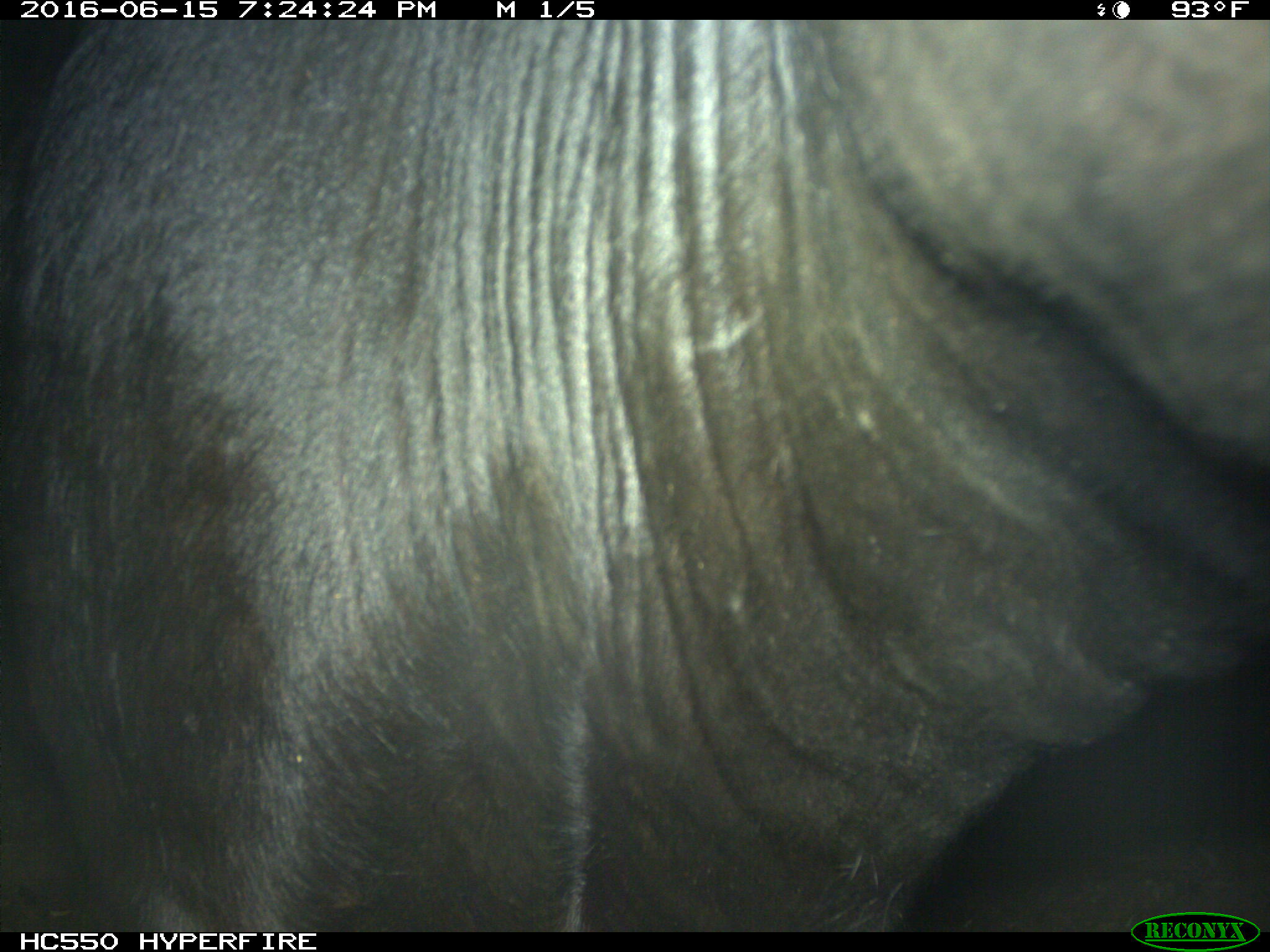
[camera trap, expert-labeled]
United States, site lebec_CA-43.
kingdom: Animalia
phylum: Chordata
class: Mammalia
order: Artiodactyla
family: Bovidae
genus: Bos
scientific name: Bos taurus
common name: domestic cow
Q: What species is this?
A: Bos taurus (domestic cow).